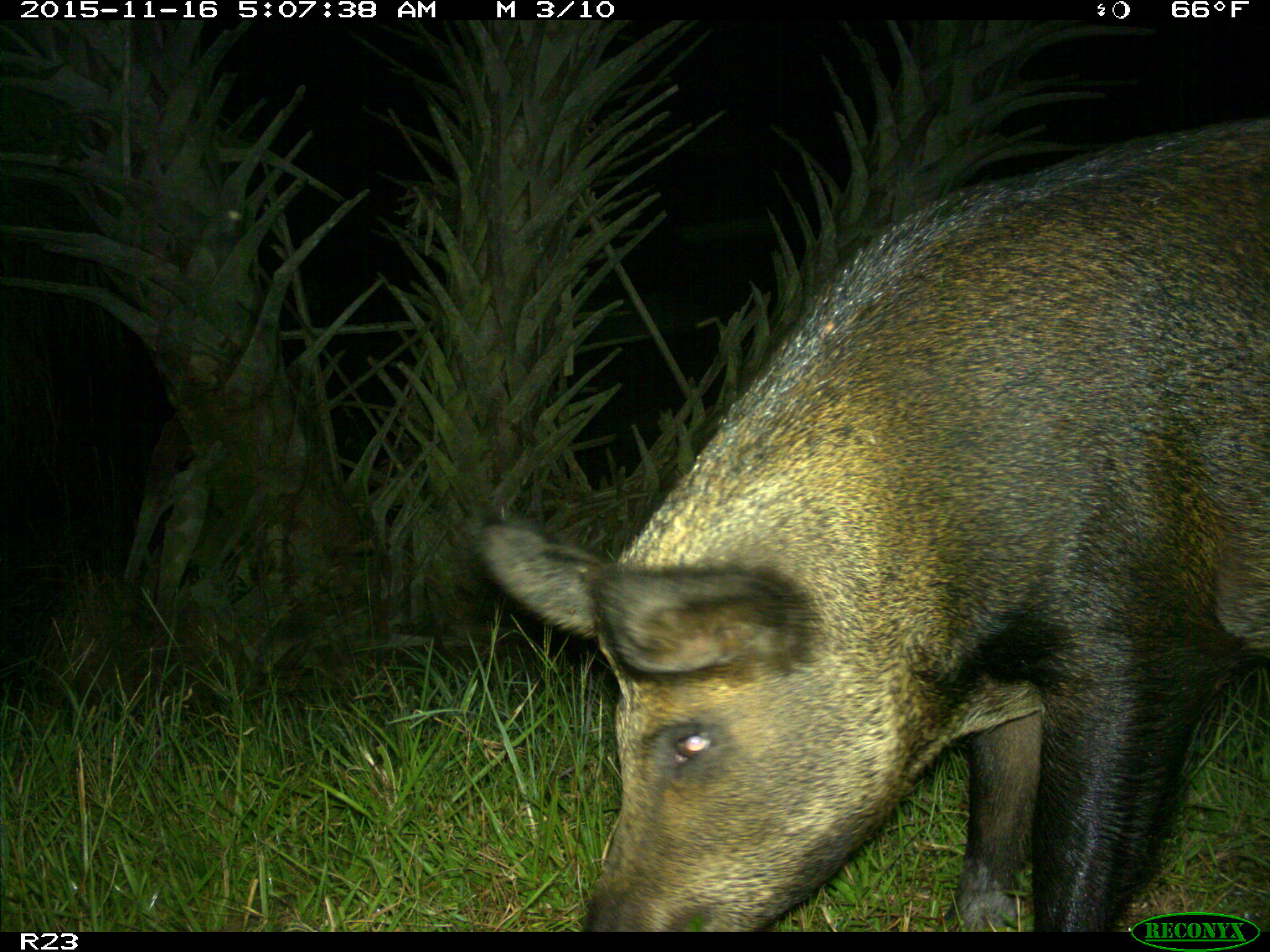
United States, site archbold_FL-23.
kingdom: Animalia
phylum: Chordata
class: Mammalia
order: Artiodactyla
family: Suidae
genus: Sus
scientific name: Sus scrofa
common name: wild boar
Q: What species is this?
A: Sus scrofa (wild boar).